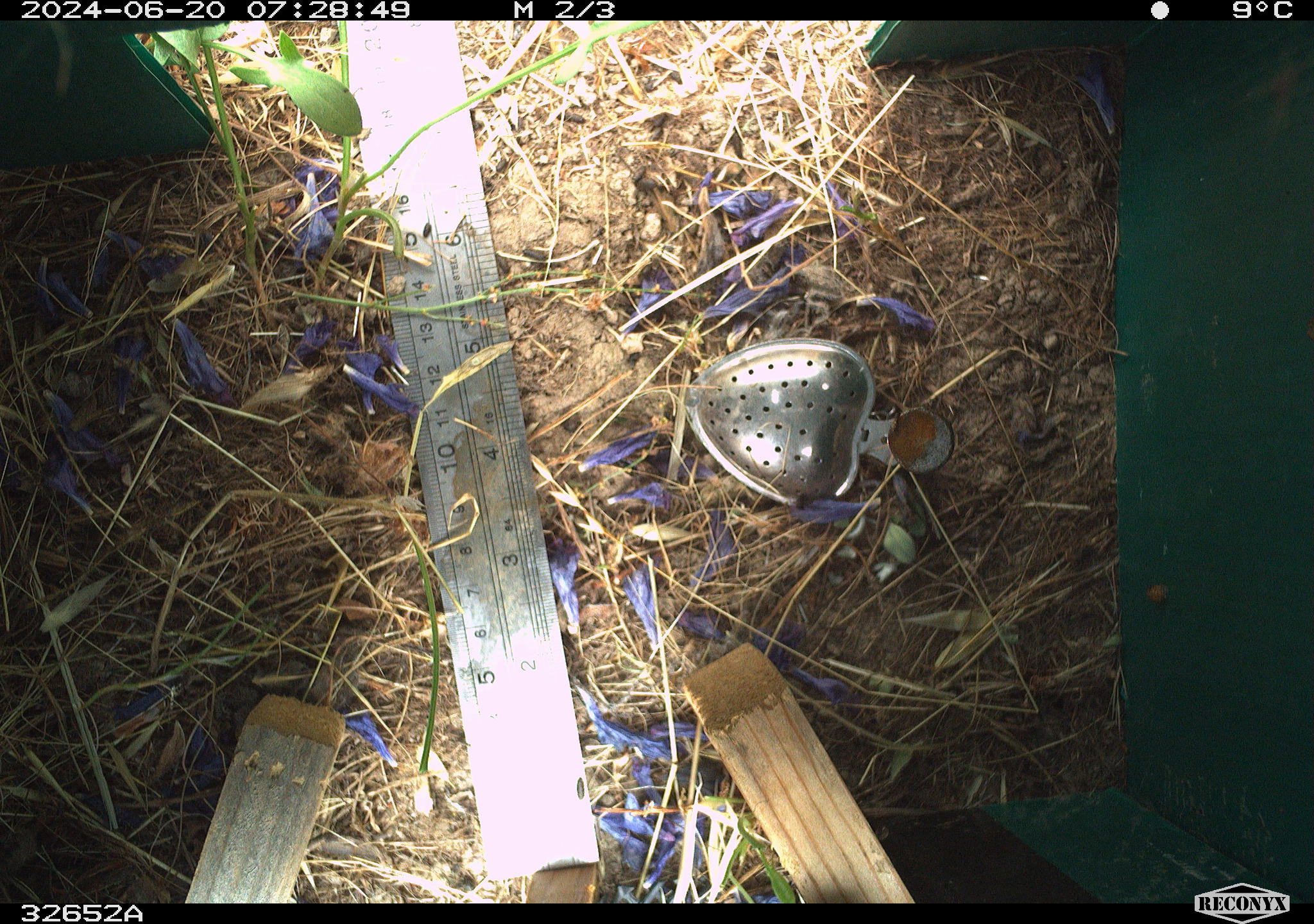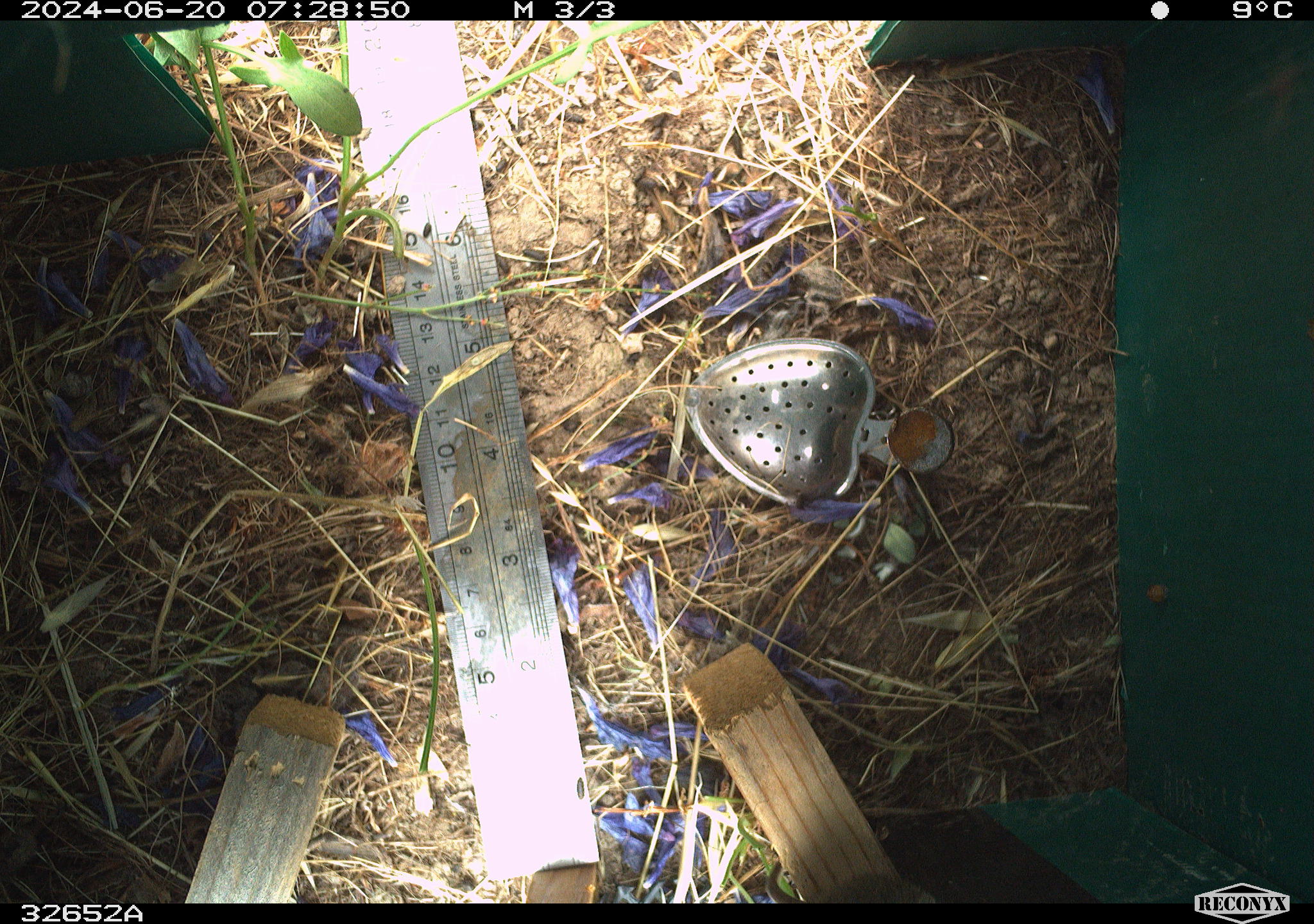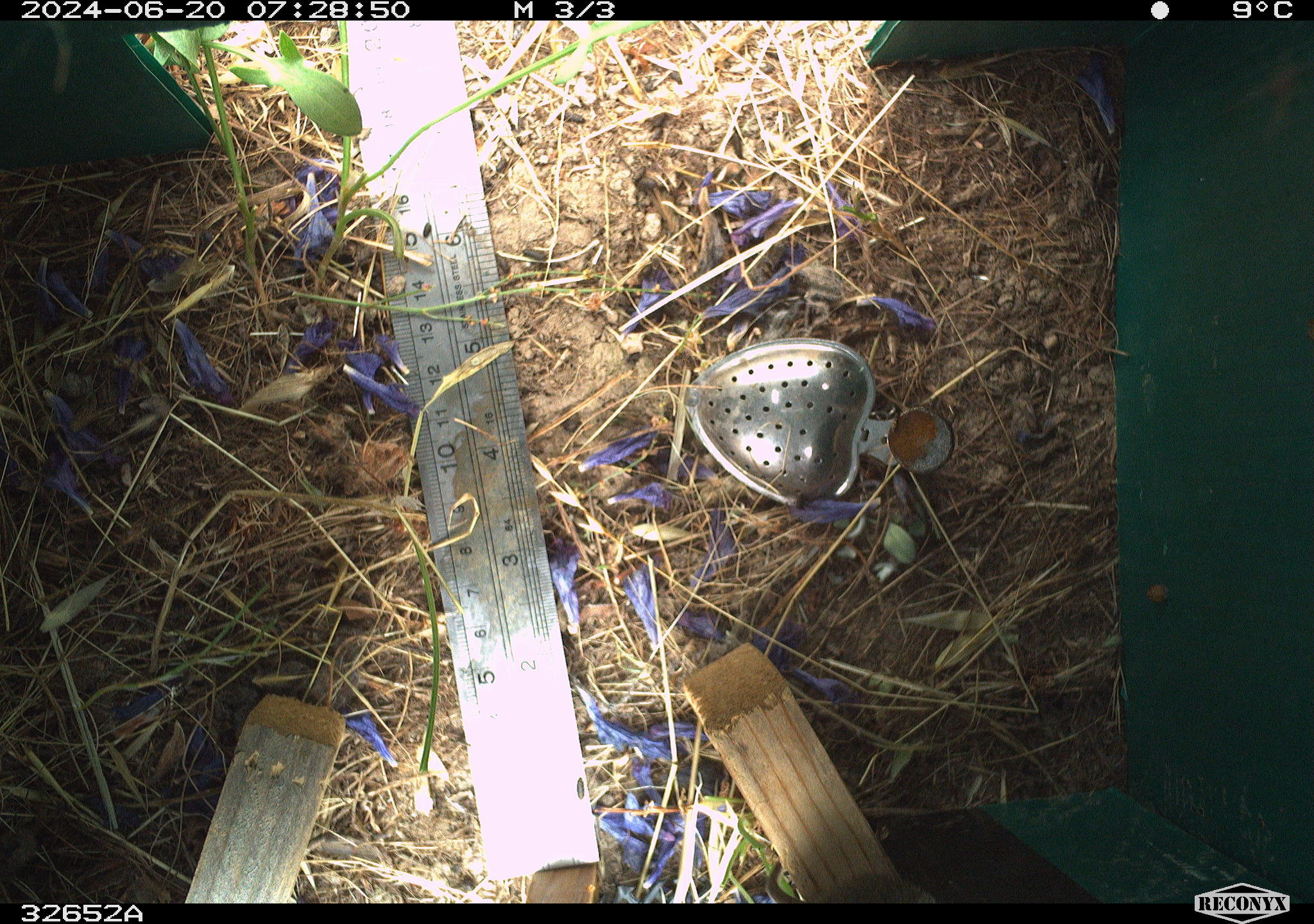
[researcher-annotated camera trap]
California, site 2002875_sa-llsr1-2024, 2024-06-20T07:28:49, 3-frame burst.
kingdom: Animalia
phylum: Chordata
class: Mammalia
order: Rodentia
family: Cricetidae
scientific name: Arvicolinae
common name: voles, lemmings, and muskrats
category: arvicolinae subfamily